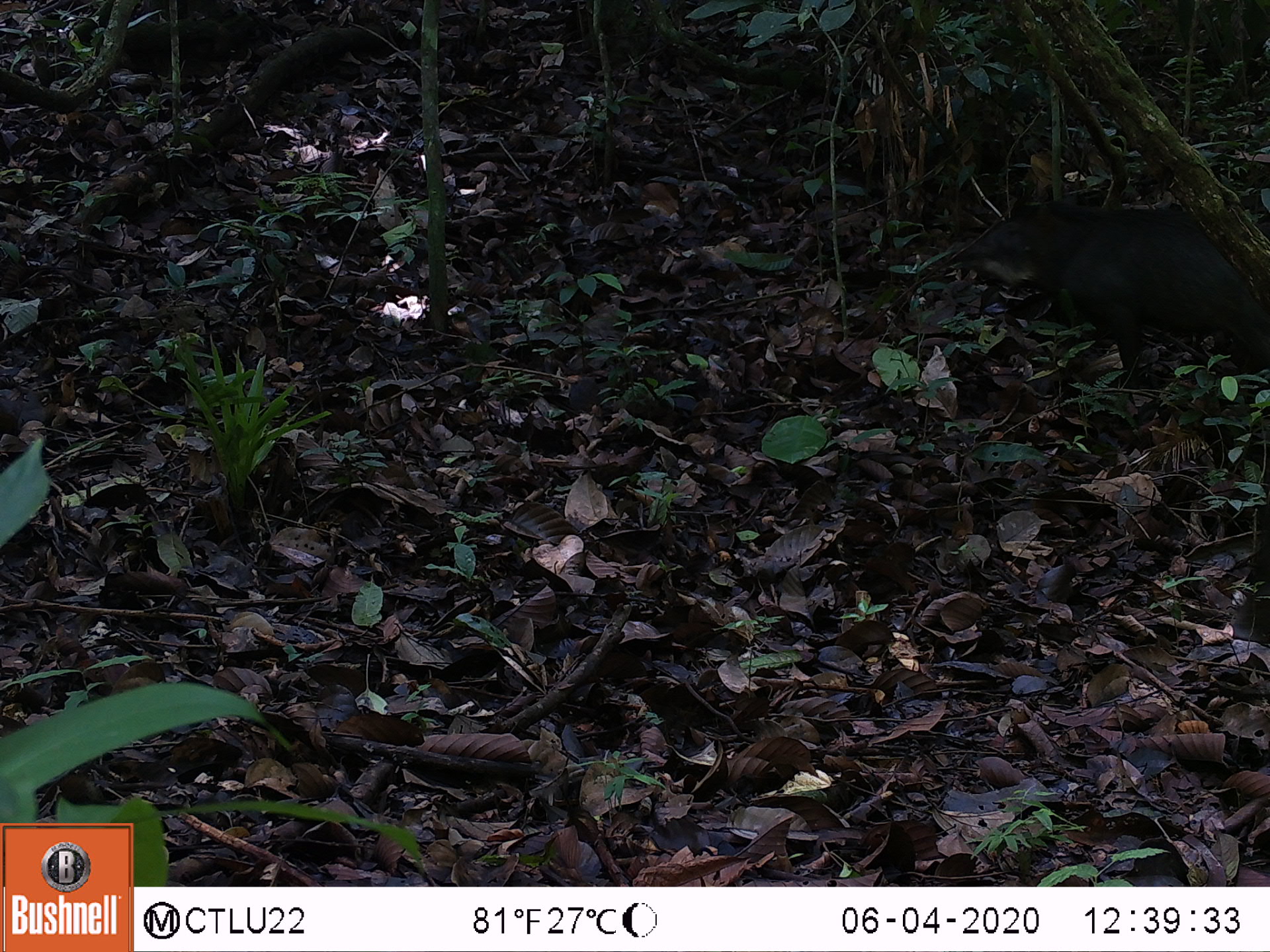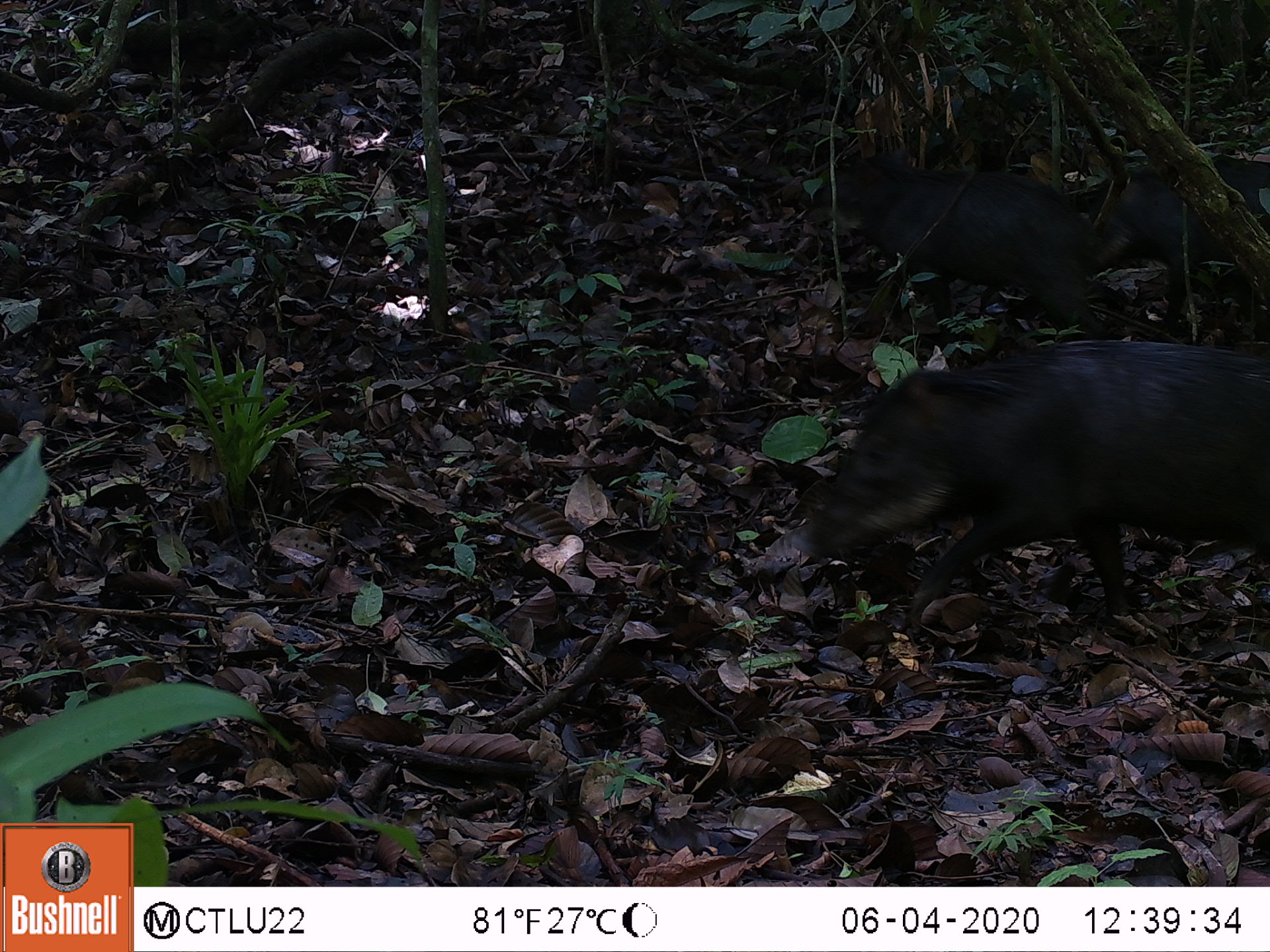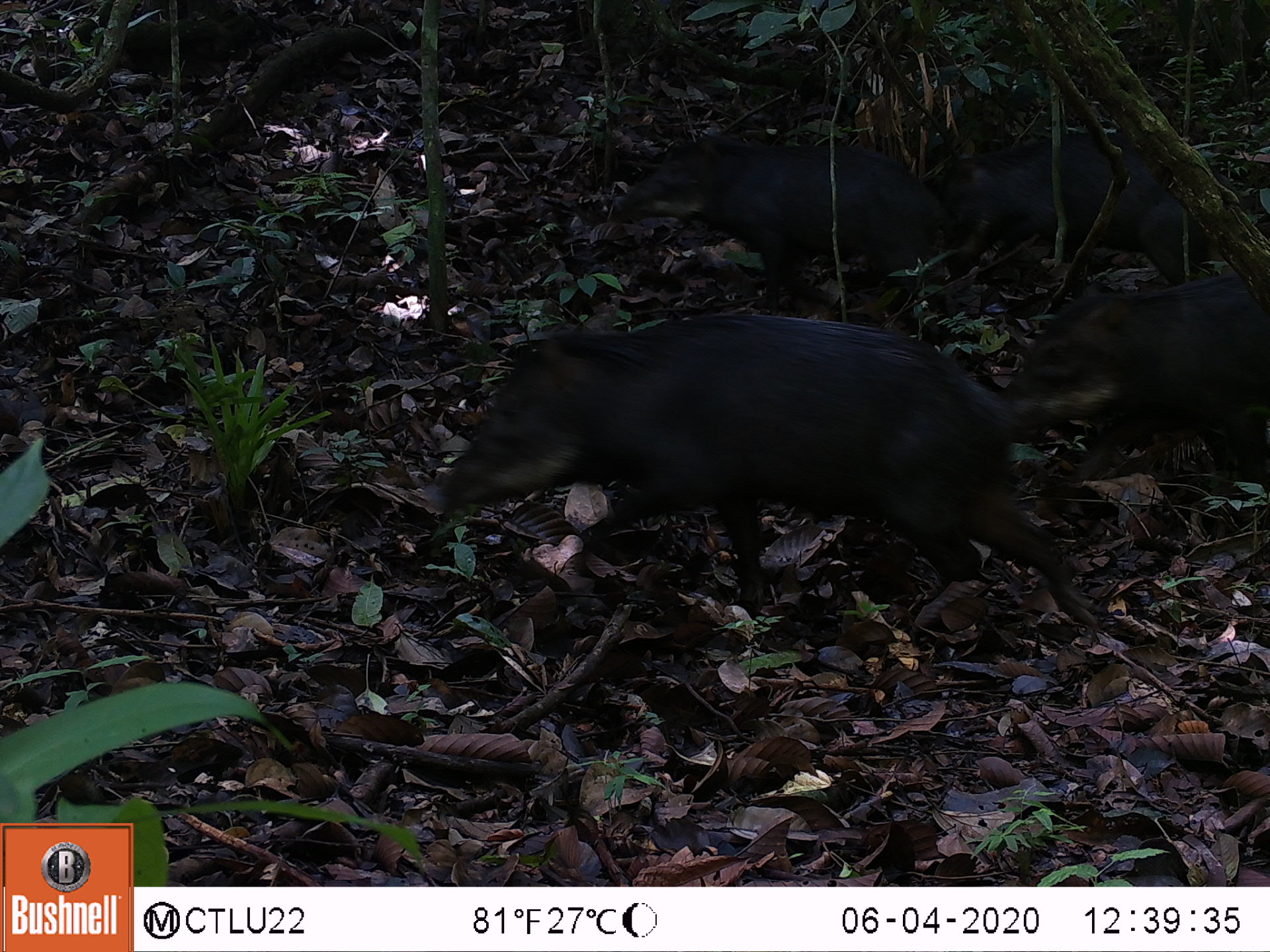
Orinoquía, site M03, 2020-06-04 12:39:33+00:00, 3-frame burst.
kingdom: Animalia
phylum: Chordata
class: Mammalia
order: Artiodactyla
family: Tayassuidae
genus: Tayassu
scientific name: Tayassu pecari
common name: white-lipped peccary